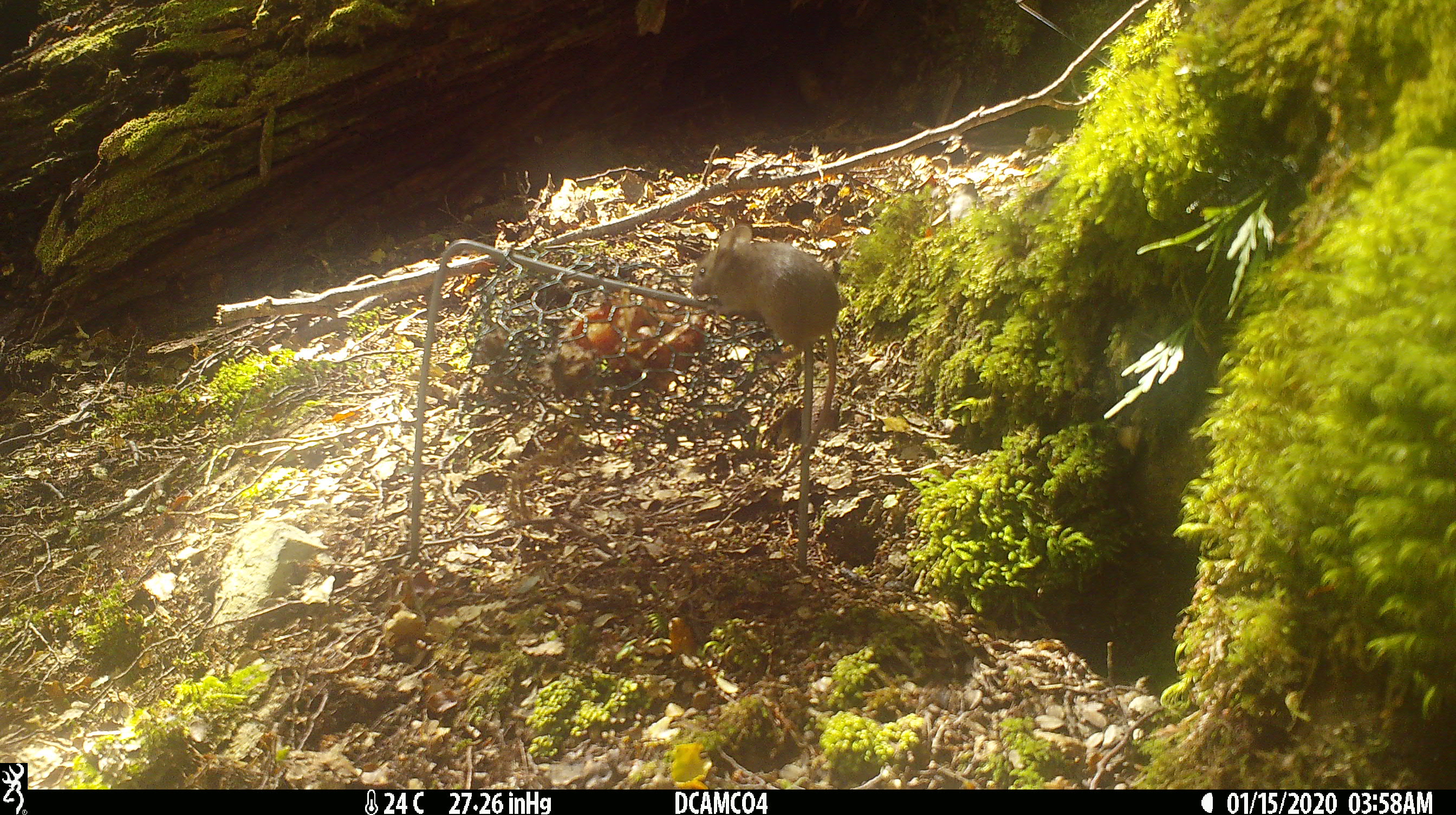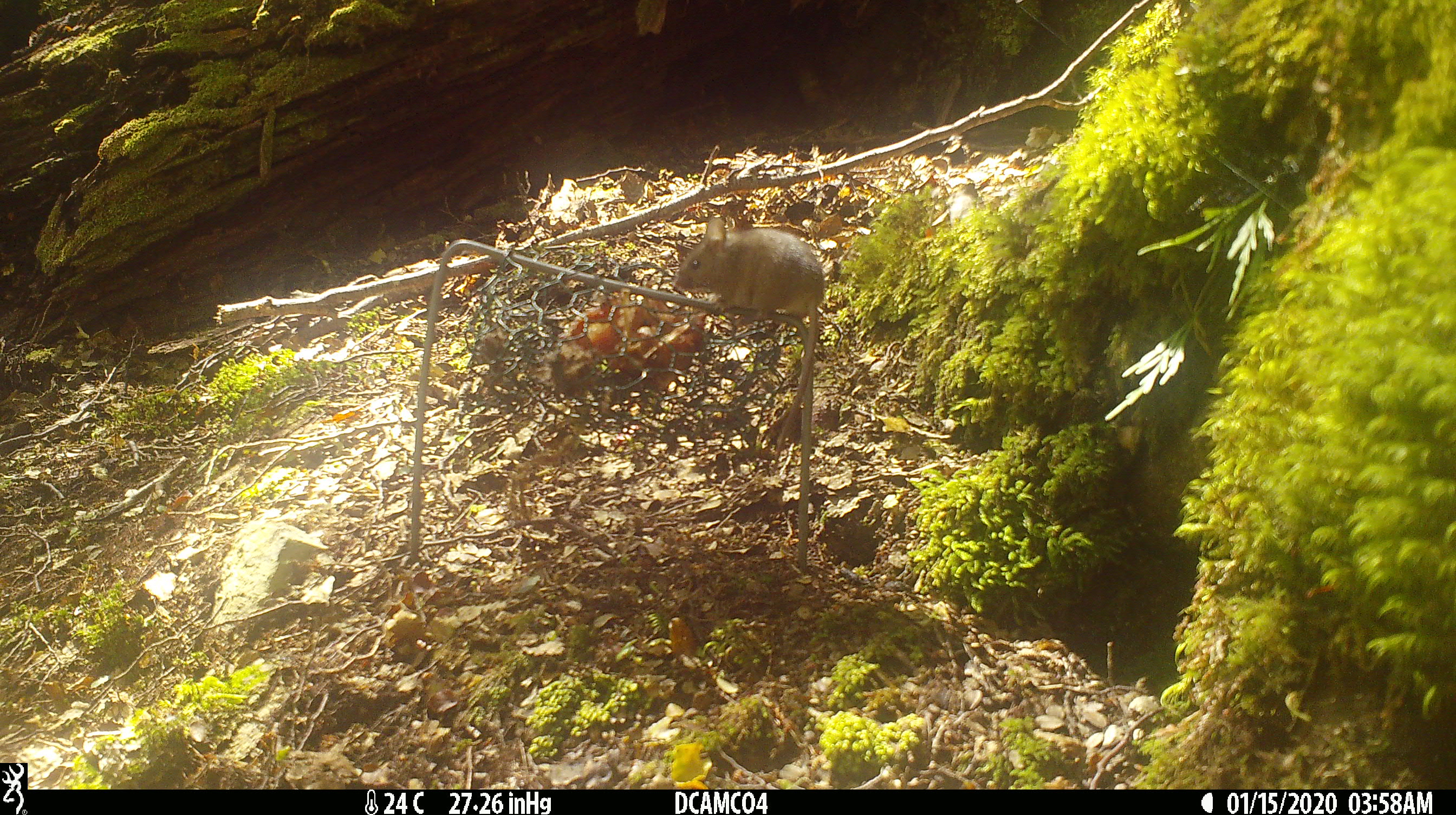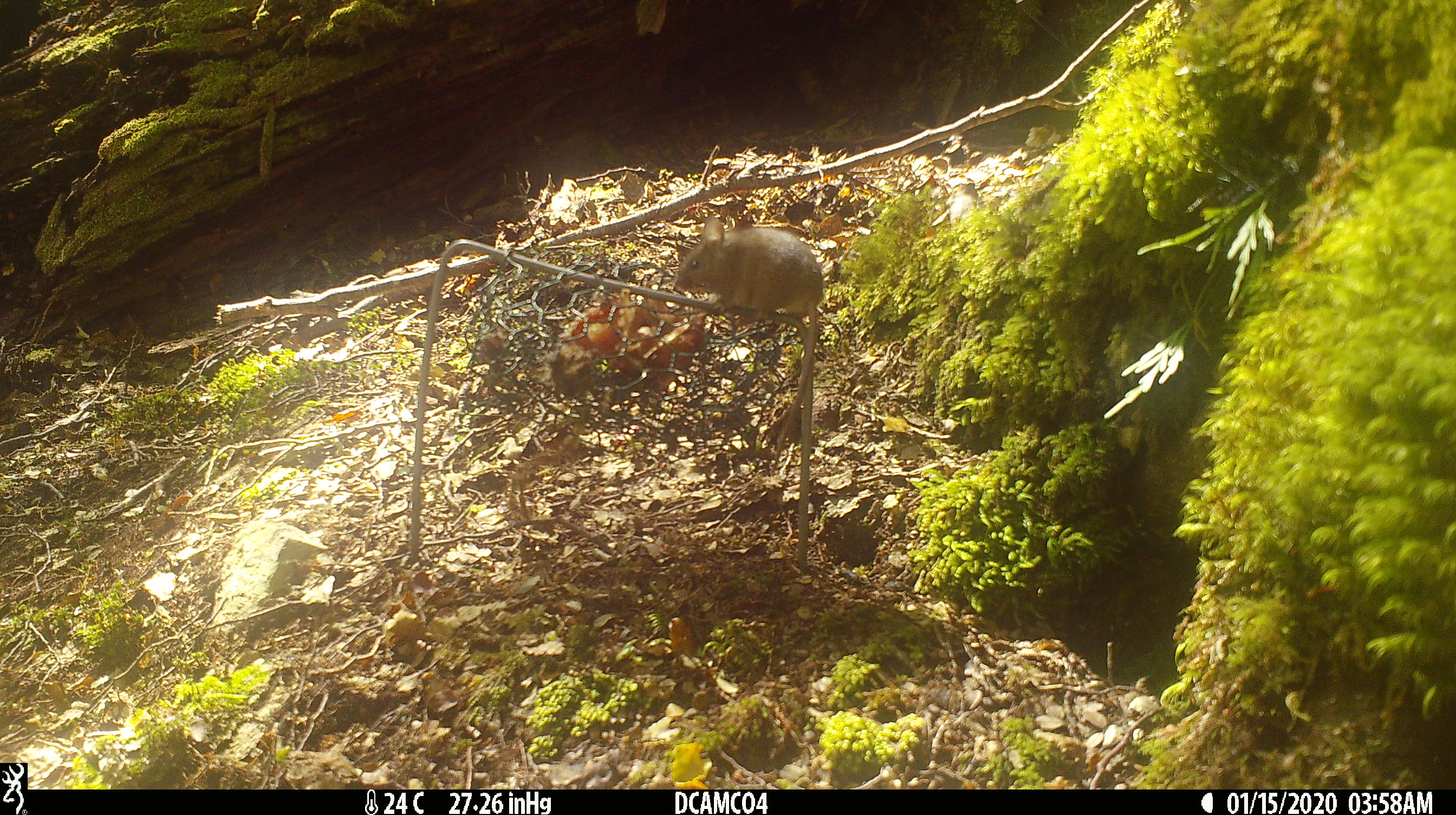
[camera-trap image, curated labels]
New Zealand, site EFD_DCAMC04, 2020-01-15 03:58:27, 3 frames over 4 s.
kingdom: Animalia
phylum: Chordata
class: Mammalia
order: Rodentia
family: Muridae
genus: Mus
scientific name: Mus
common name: mouse